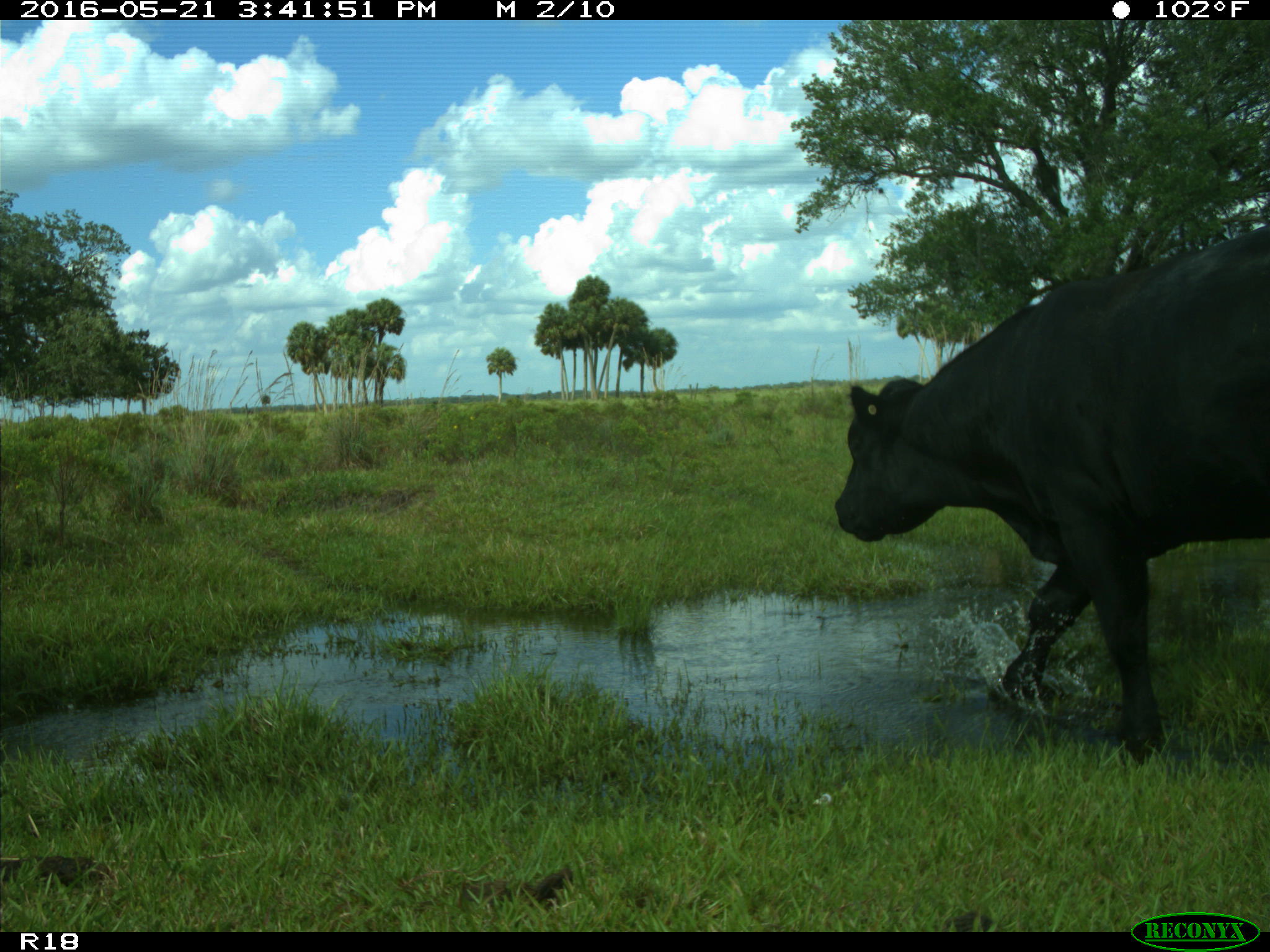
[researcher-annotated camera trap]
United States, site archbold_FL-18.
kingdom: Animalia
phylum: Chordata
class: Mammalia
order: Artiodactyla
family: Bovidae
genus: Bos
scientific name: Bos taurus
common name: domestic cow